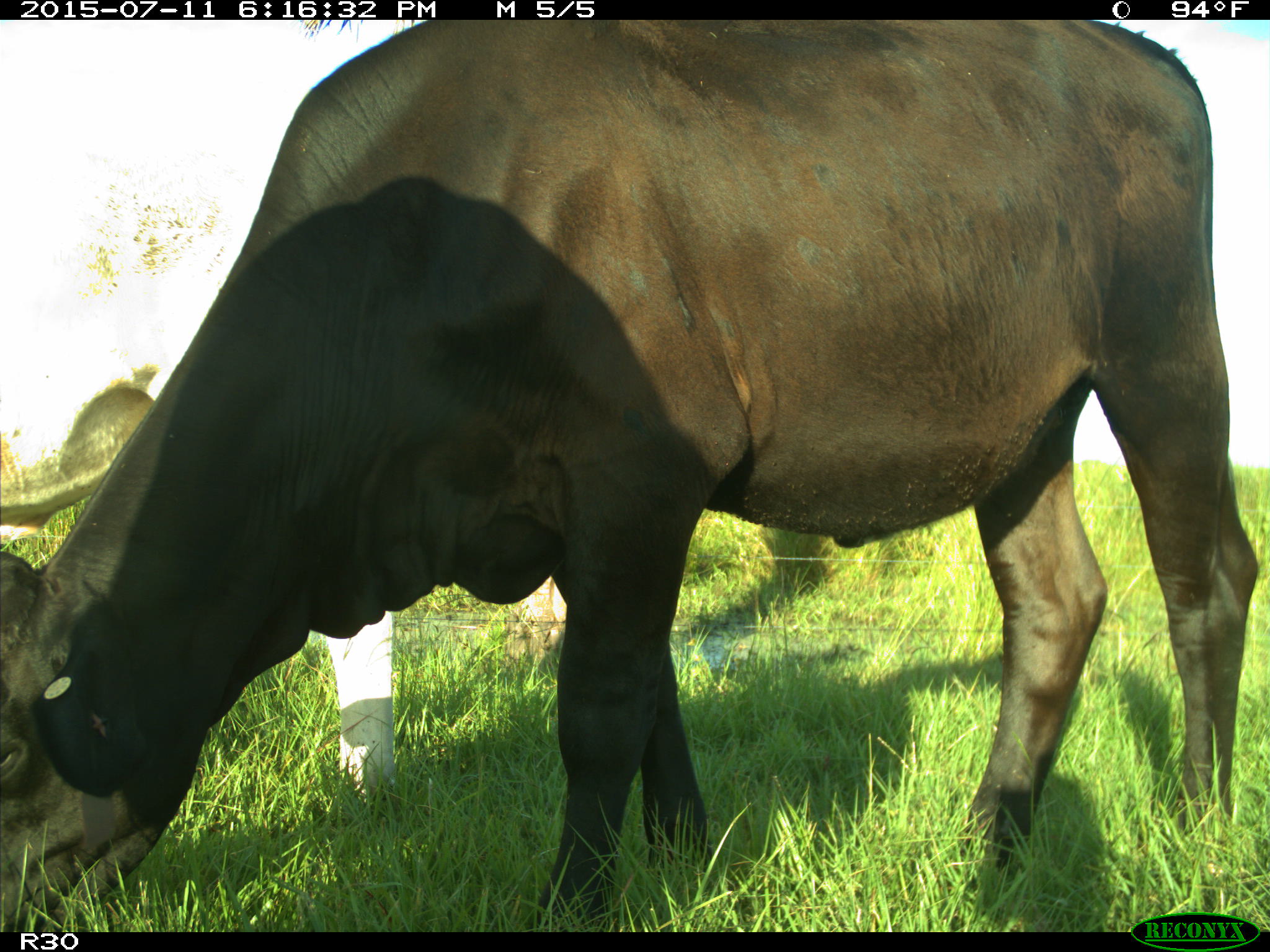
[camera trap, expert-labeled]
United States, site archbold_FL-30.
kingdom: Animalia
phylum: Chordata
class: Mammalia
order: Artiodactyla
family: Bovidae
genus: Bos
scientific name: Bos taurus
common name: domestic cow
Bos taurus (domestic cow).